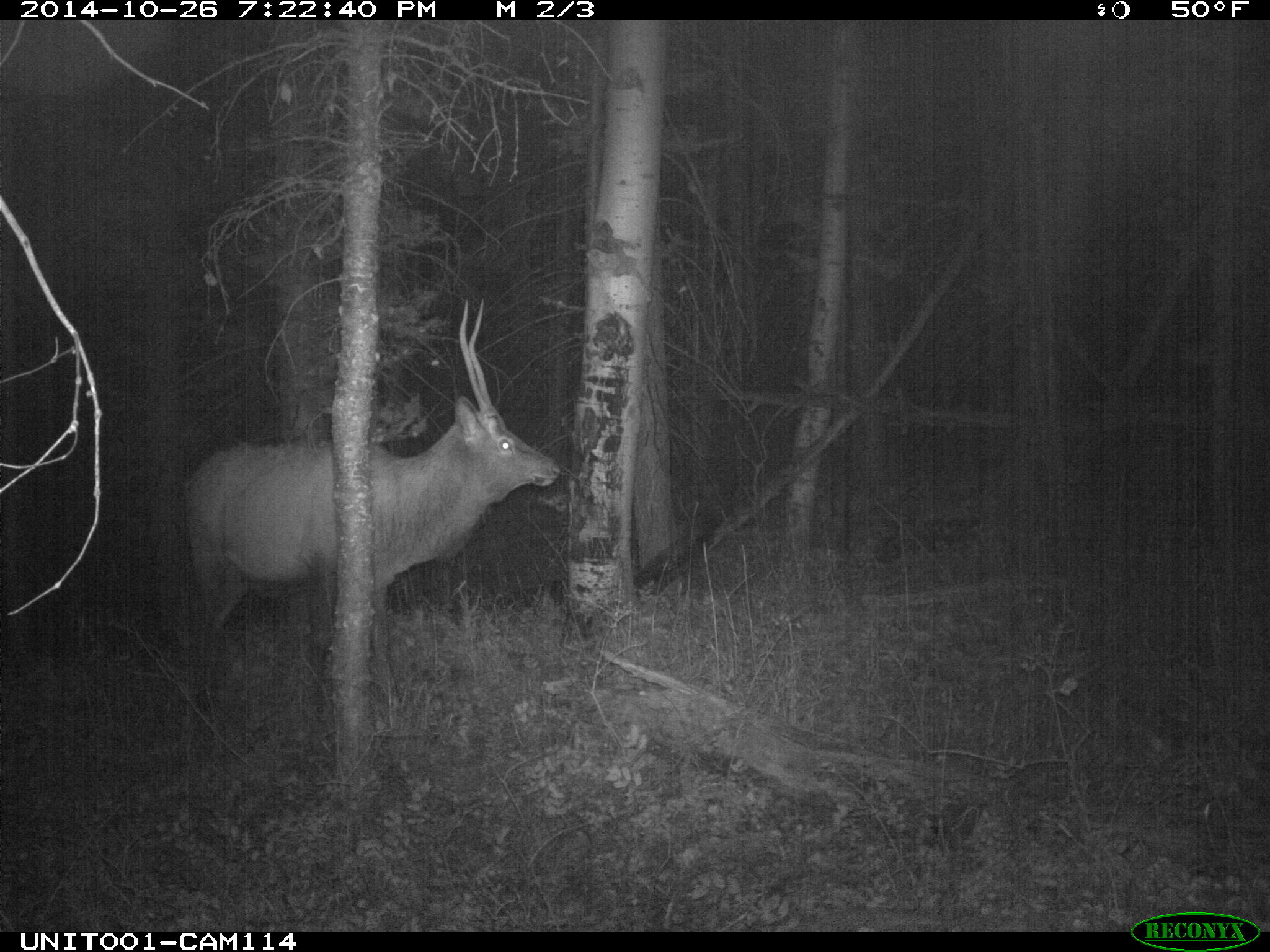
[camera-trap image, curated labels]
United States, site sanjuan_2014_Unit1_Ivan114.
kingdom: Animalia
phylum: Chordata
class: Mammalia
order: Artiodactyla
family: Cervidae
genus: Cervus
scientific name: Cervus elaphus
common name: red deer